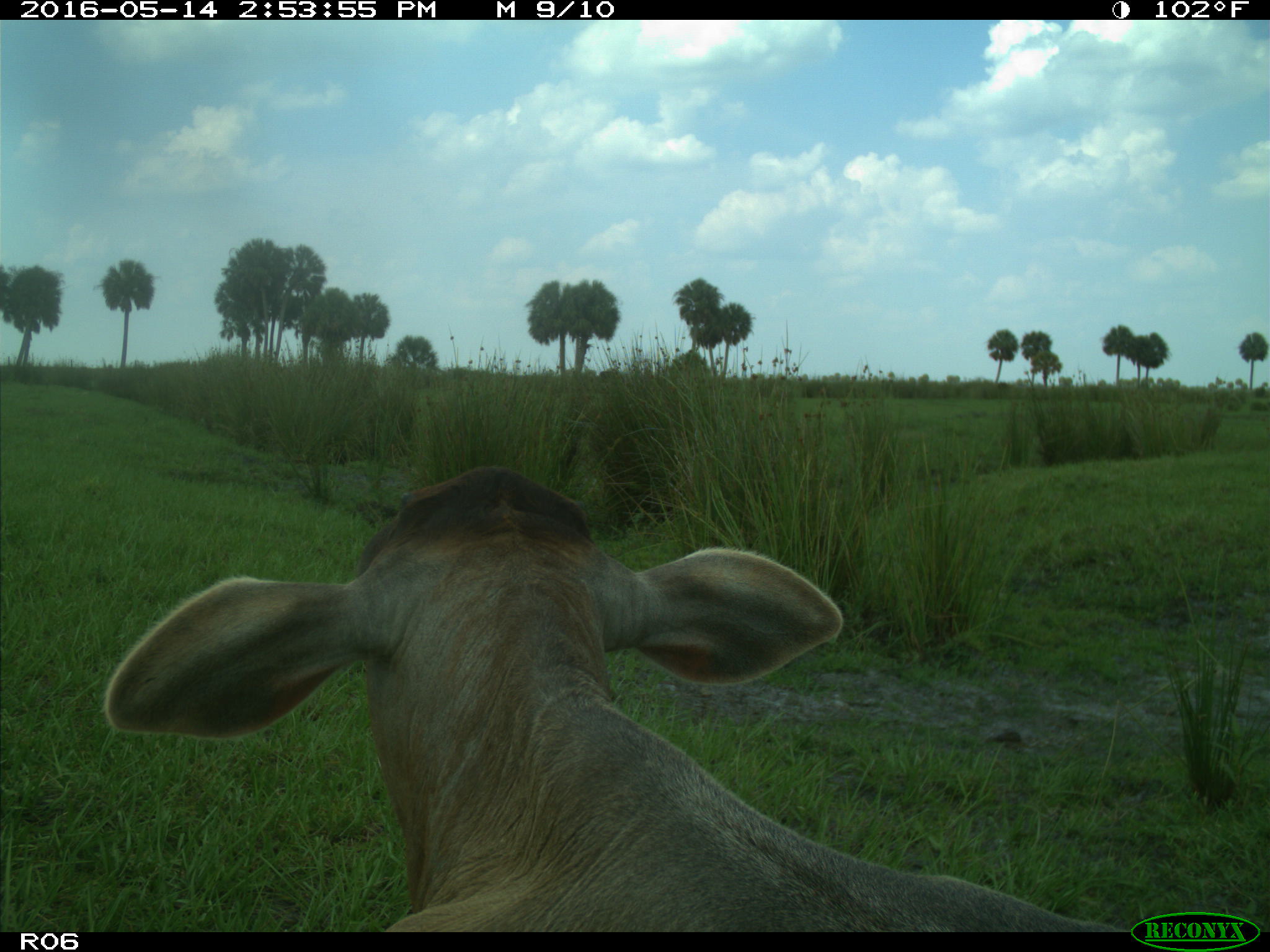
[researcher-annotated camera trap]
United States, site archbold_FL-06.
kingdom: Animalia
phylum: Chordata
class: Mammalia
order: Artiodactyla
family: Bovidae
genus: Bos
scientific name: Bos taurus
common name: domestic cow